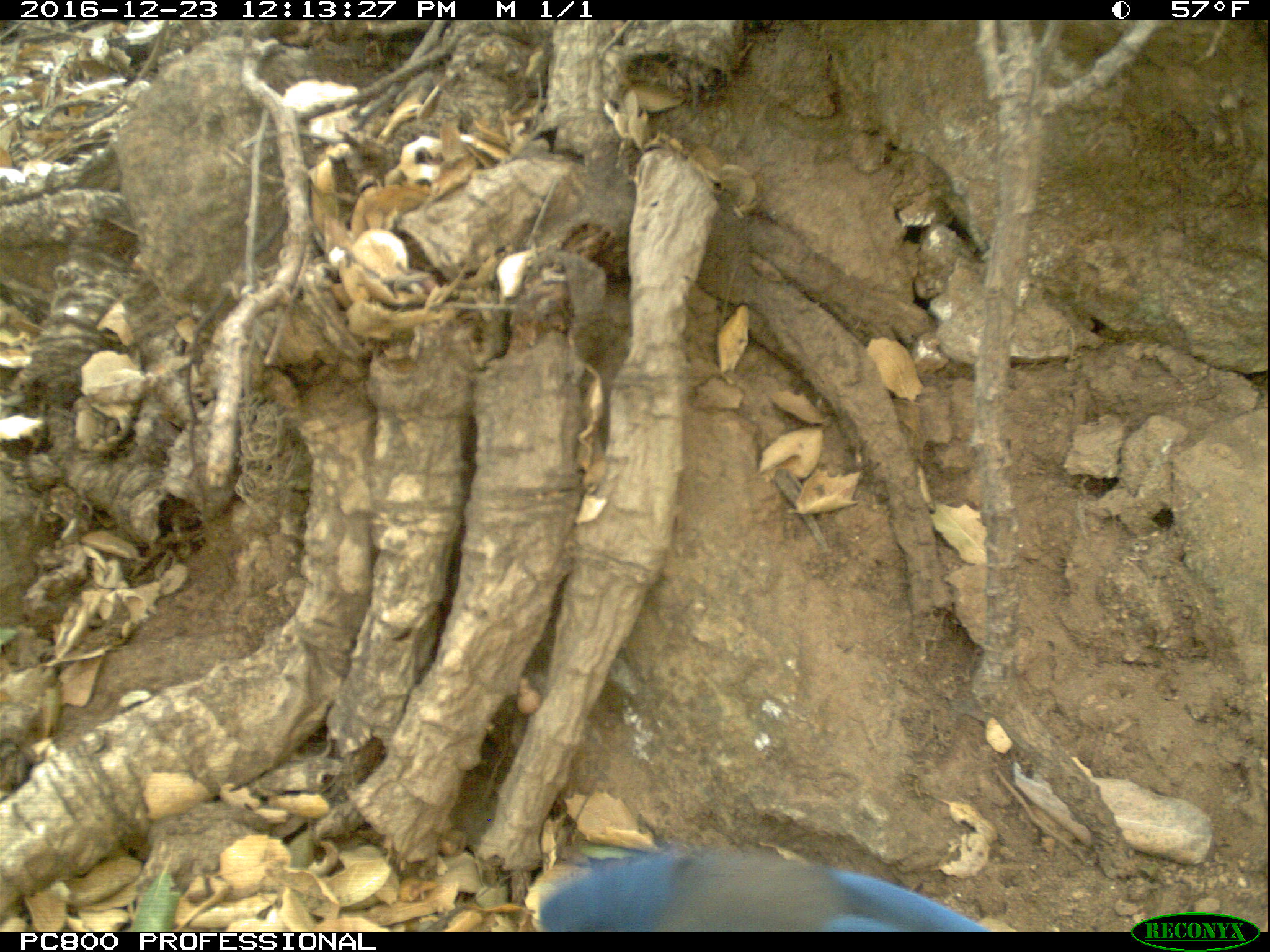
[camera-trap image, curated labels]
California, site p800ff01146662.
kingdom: Animalia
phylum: Chordata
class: Aves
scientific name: Aves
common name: bird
Bird (Aves).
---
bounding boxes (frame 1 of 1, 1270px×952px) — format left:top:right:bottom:
bird: 538:842:984:930